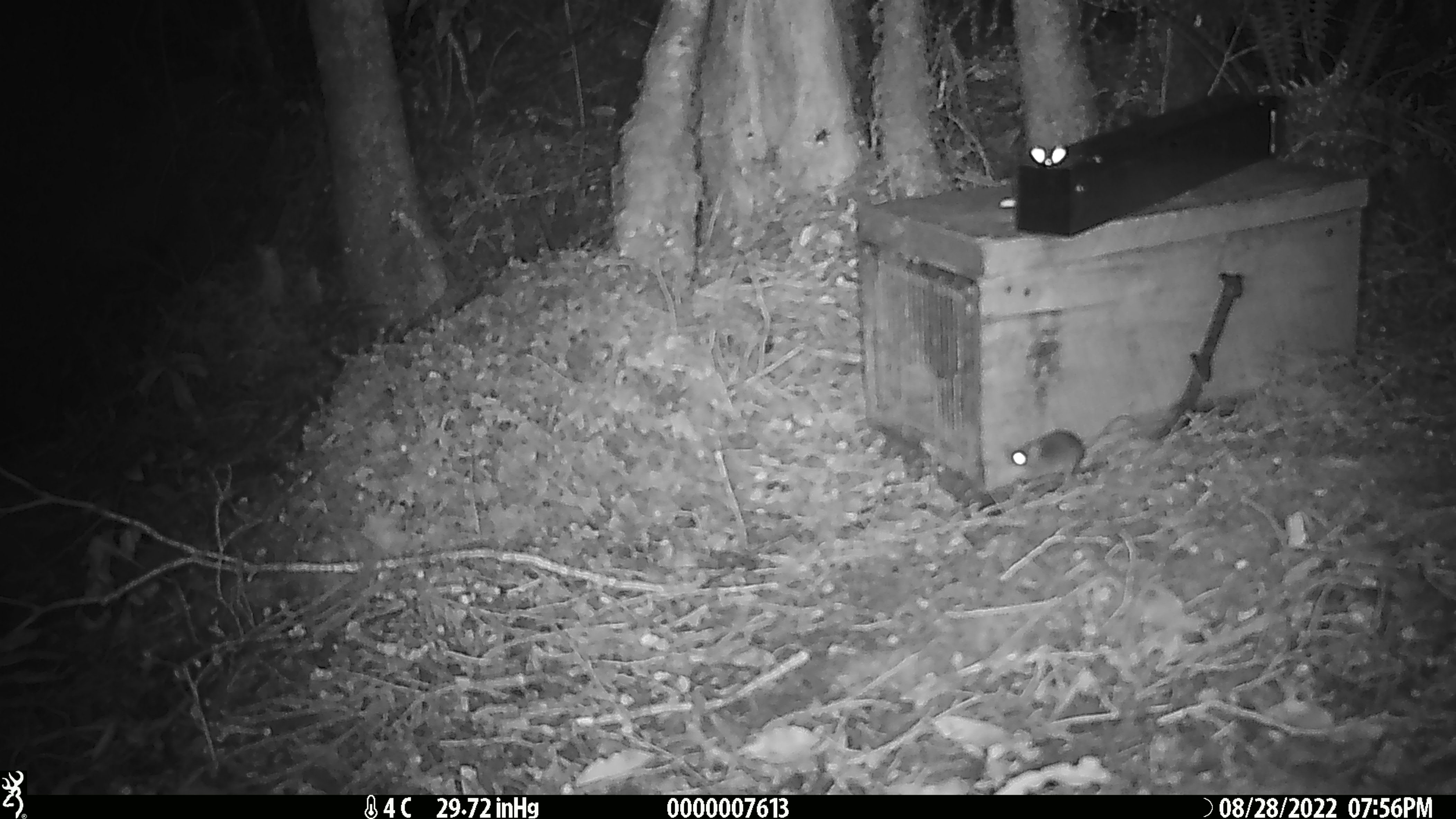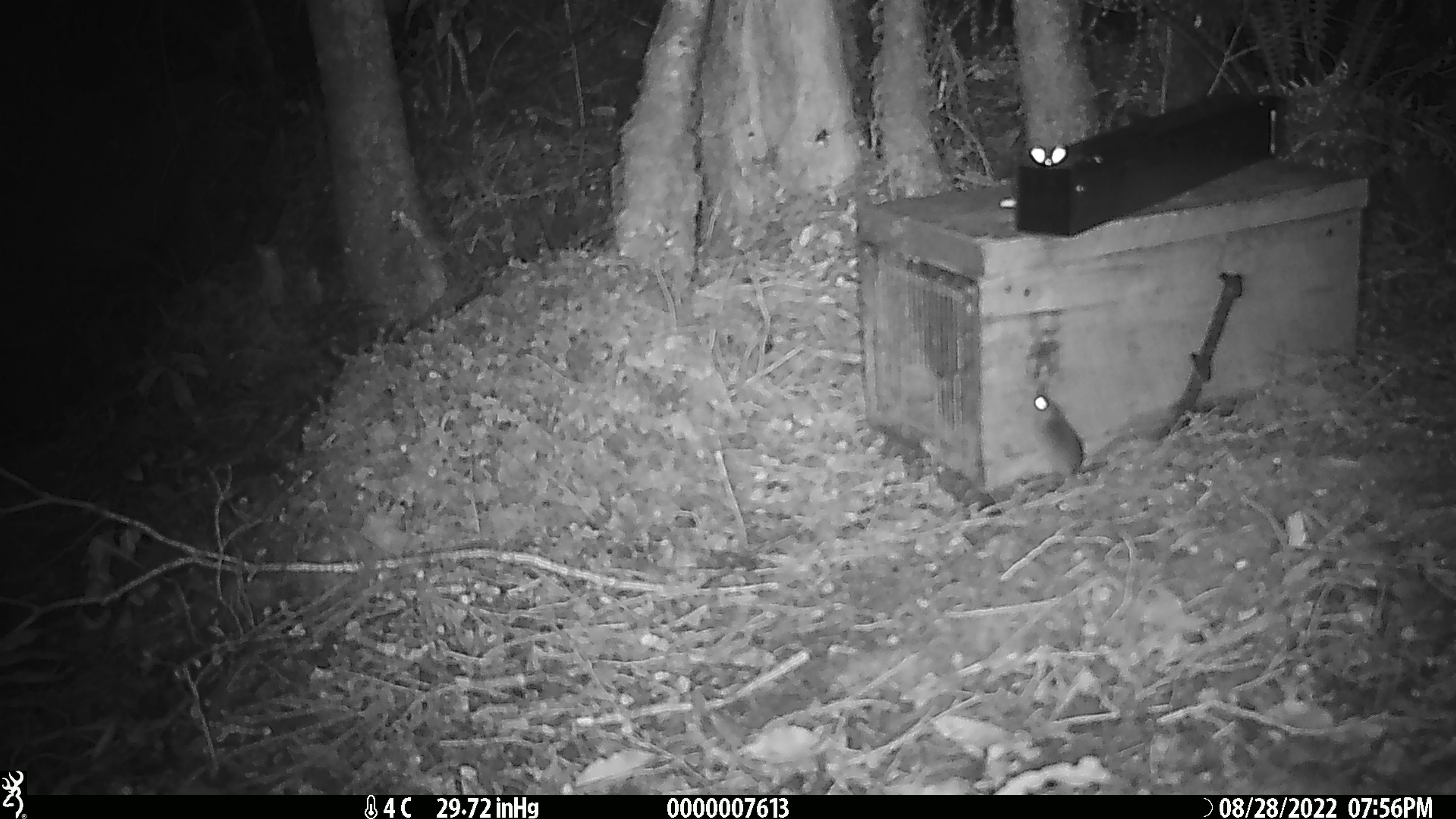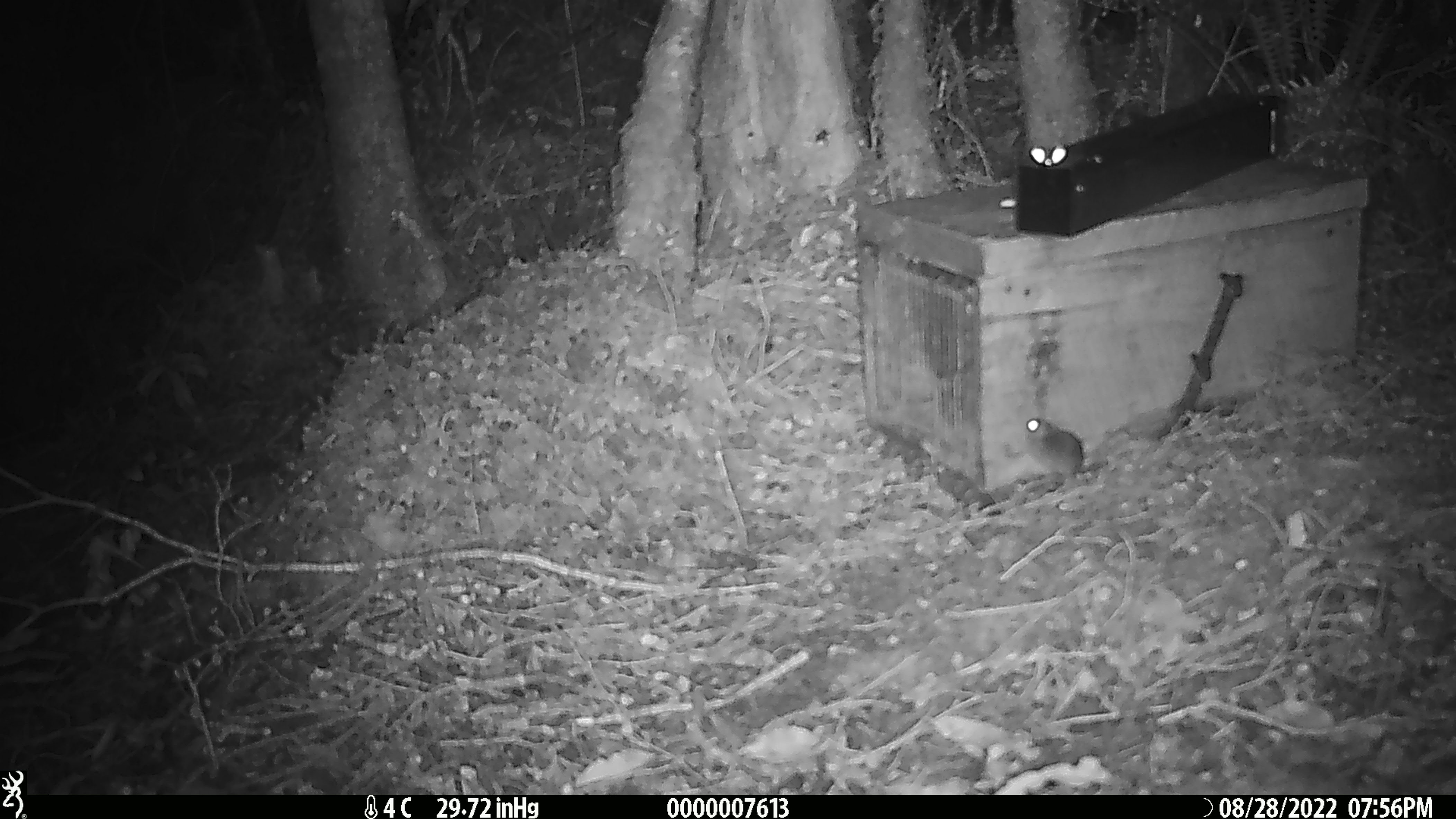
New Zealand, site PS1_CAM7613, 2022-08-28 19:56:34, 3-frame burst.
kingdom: Animalia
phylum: Chordata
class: Mammalia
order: Rodentia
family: Muridae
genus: Mus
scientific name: Mus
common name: mouse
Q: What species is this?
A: Mouse (Mus).